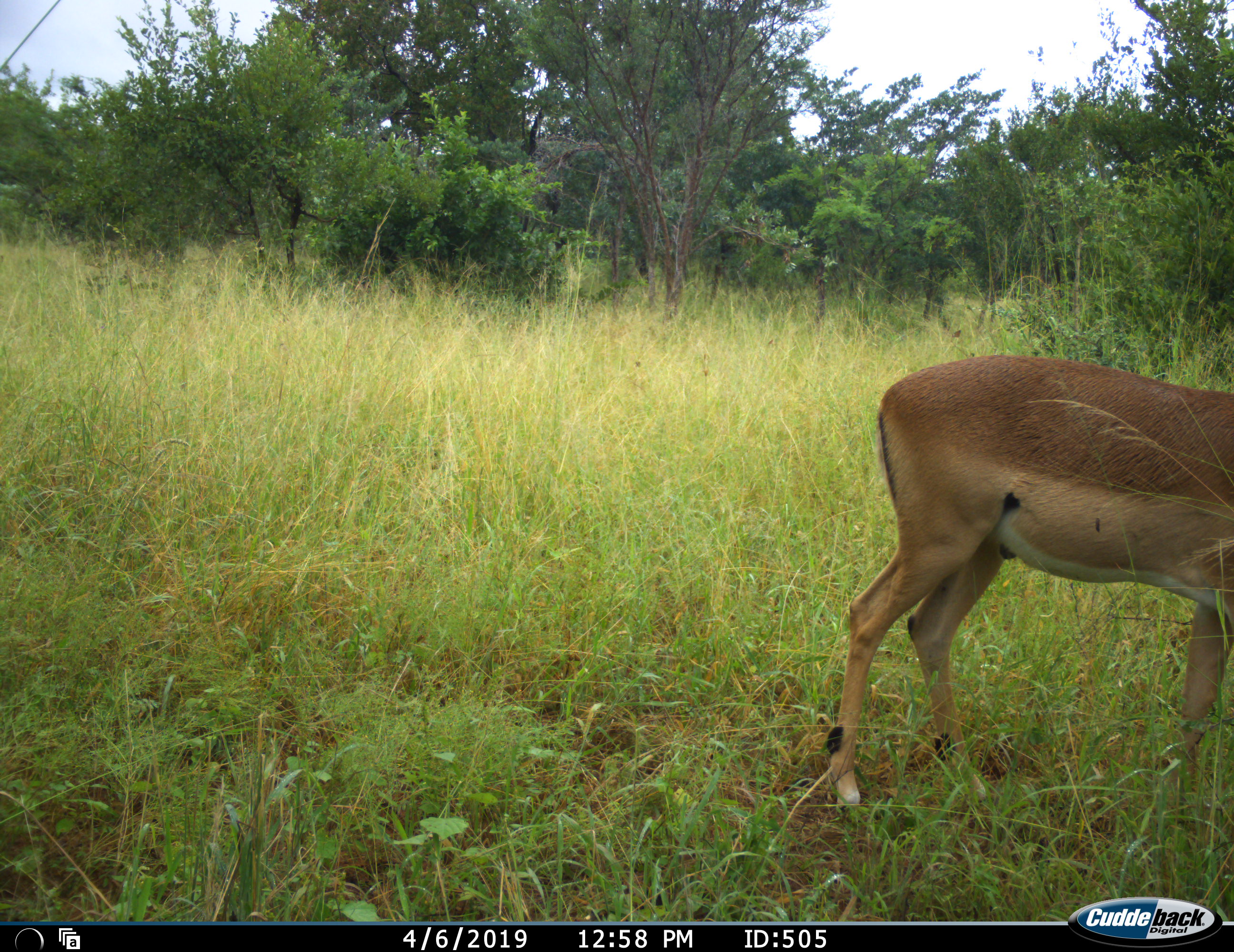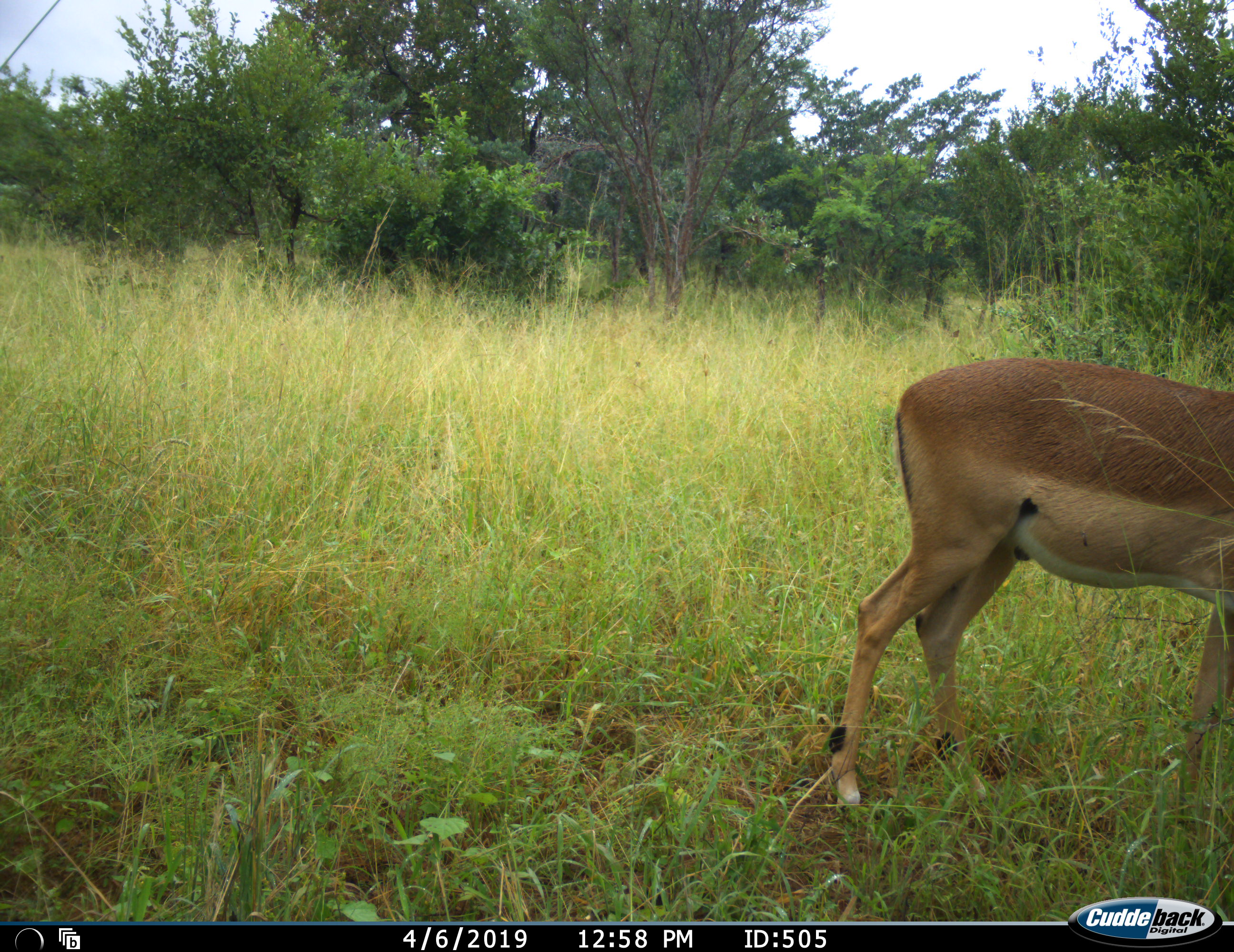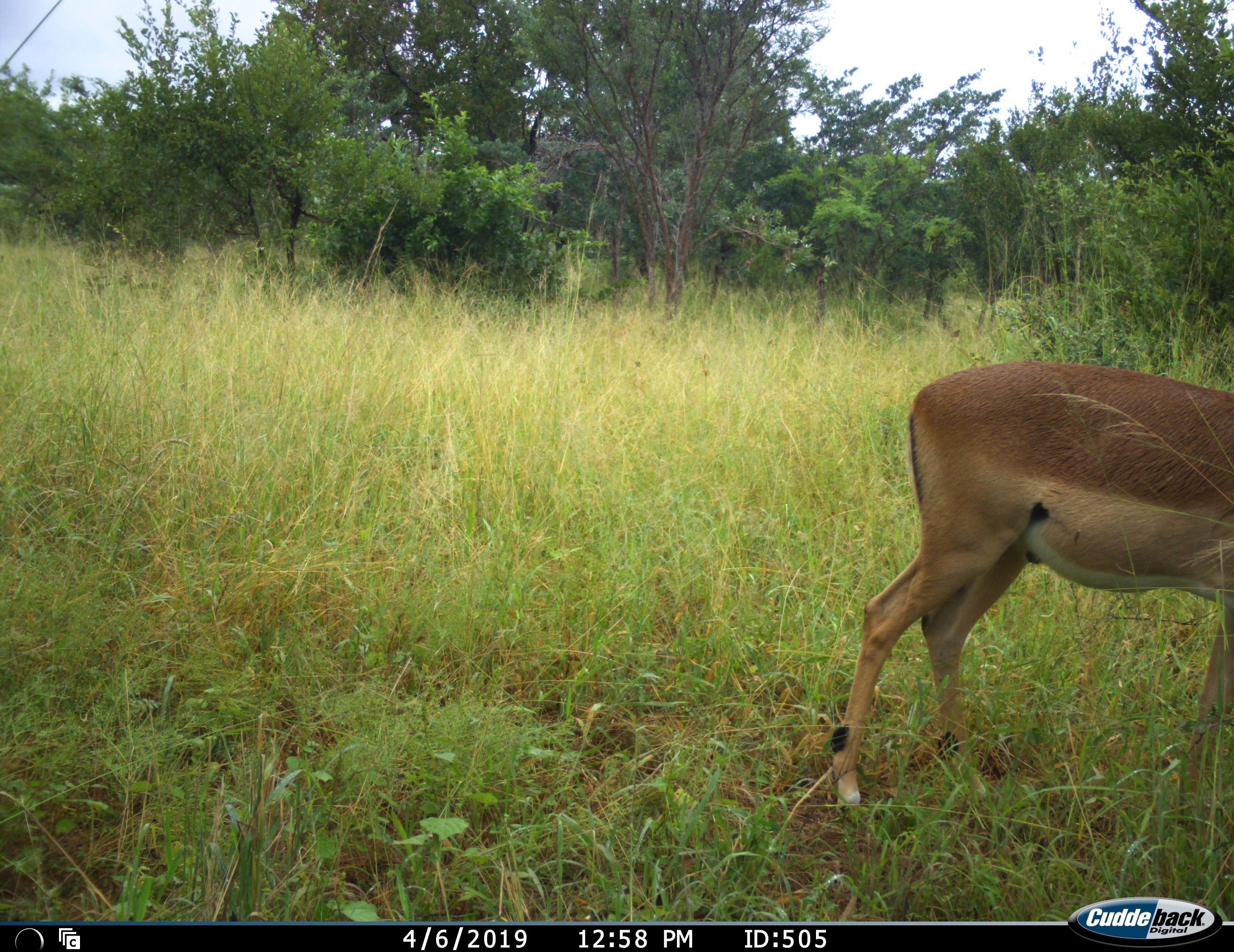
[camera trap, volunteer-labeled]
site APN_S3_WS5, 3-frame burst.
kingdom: Animalia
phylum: Chordata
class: Mammalia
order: Artiodactyla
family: Bovidae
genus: Aepyceros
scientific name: Aepyceros melampus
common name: impala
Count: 1.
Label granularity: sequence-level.